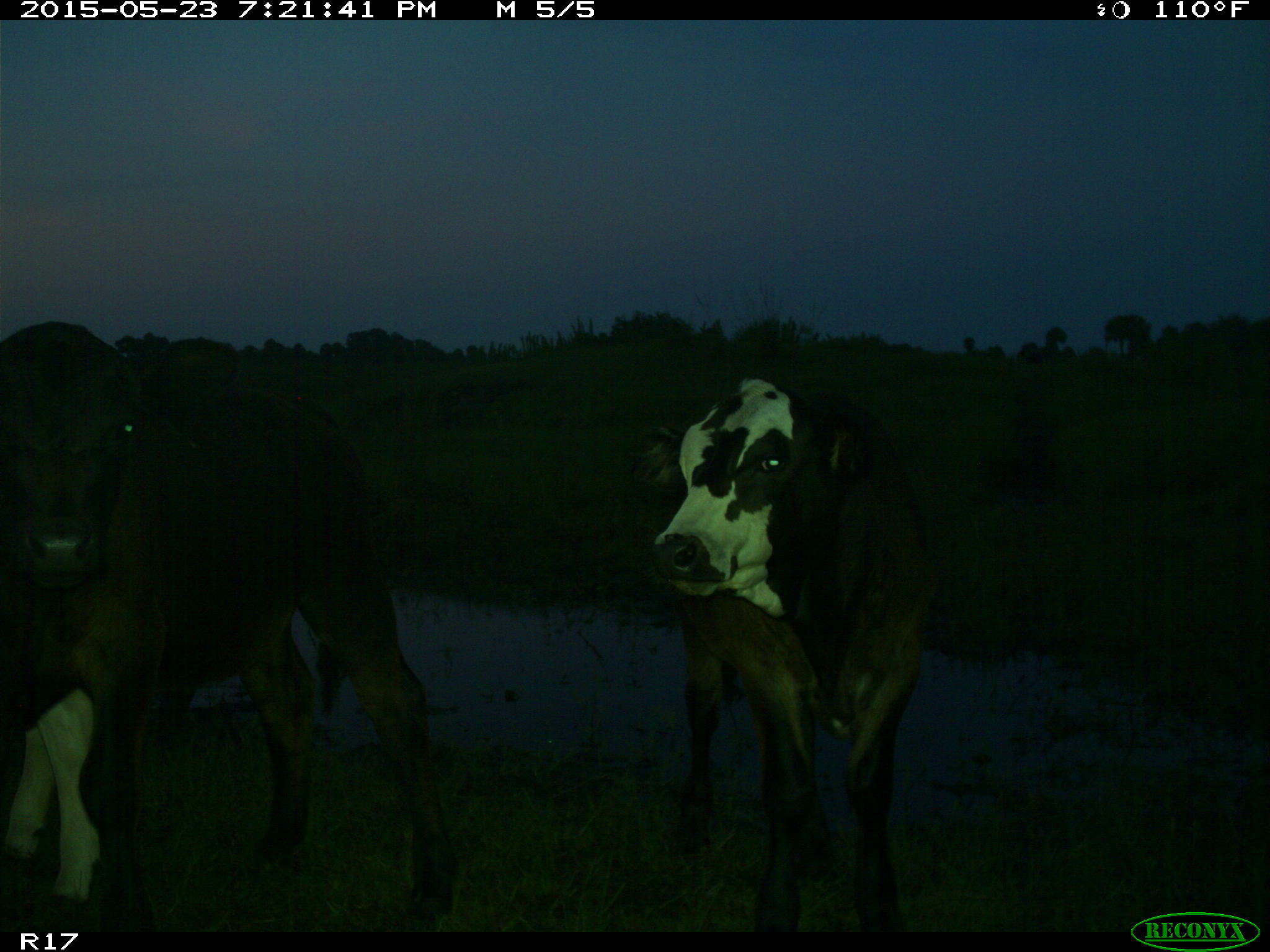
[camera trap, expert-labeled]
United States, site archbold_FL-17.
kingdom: Animalia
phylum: Chordata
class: Mammalia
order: Artiodactyla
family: Bovidae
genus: Bos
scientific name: Bos taurus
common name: domestic cow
Bos taurus (domestic cow).